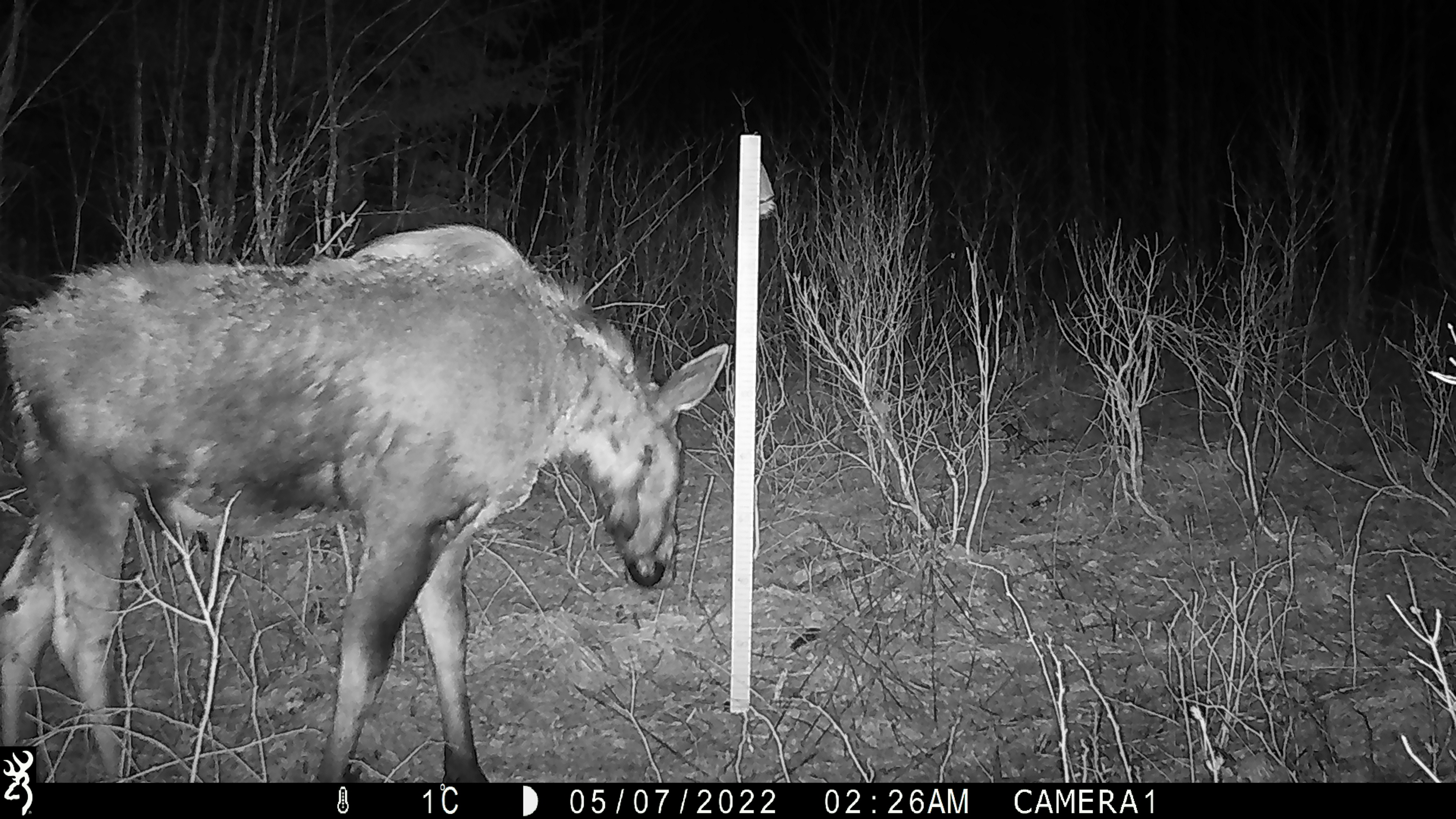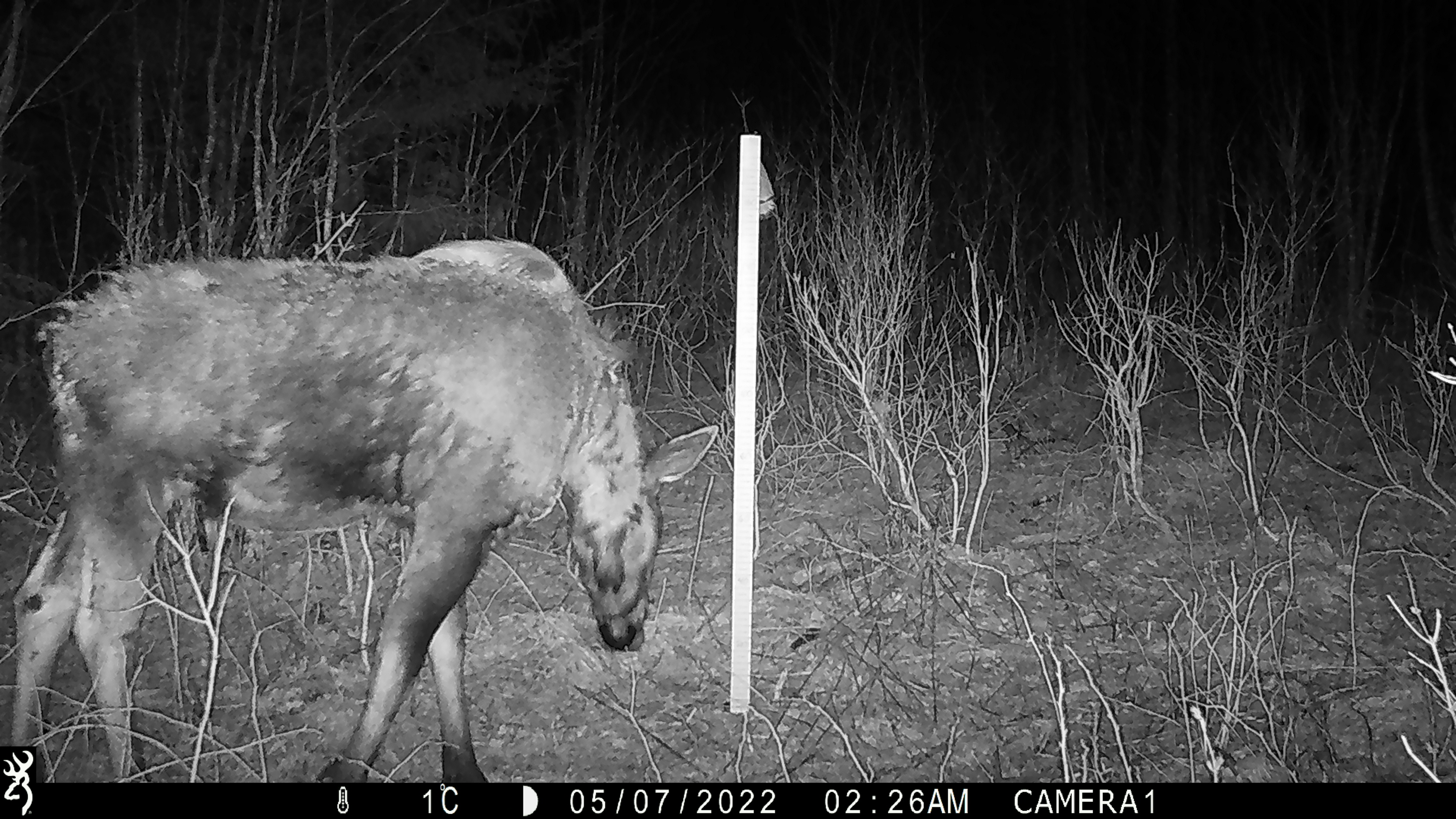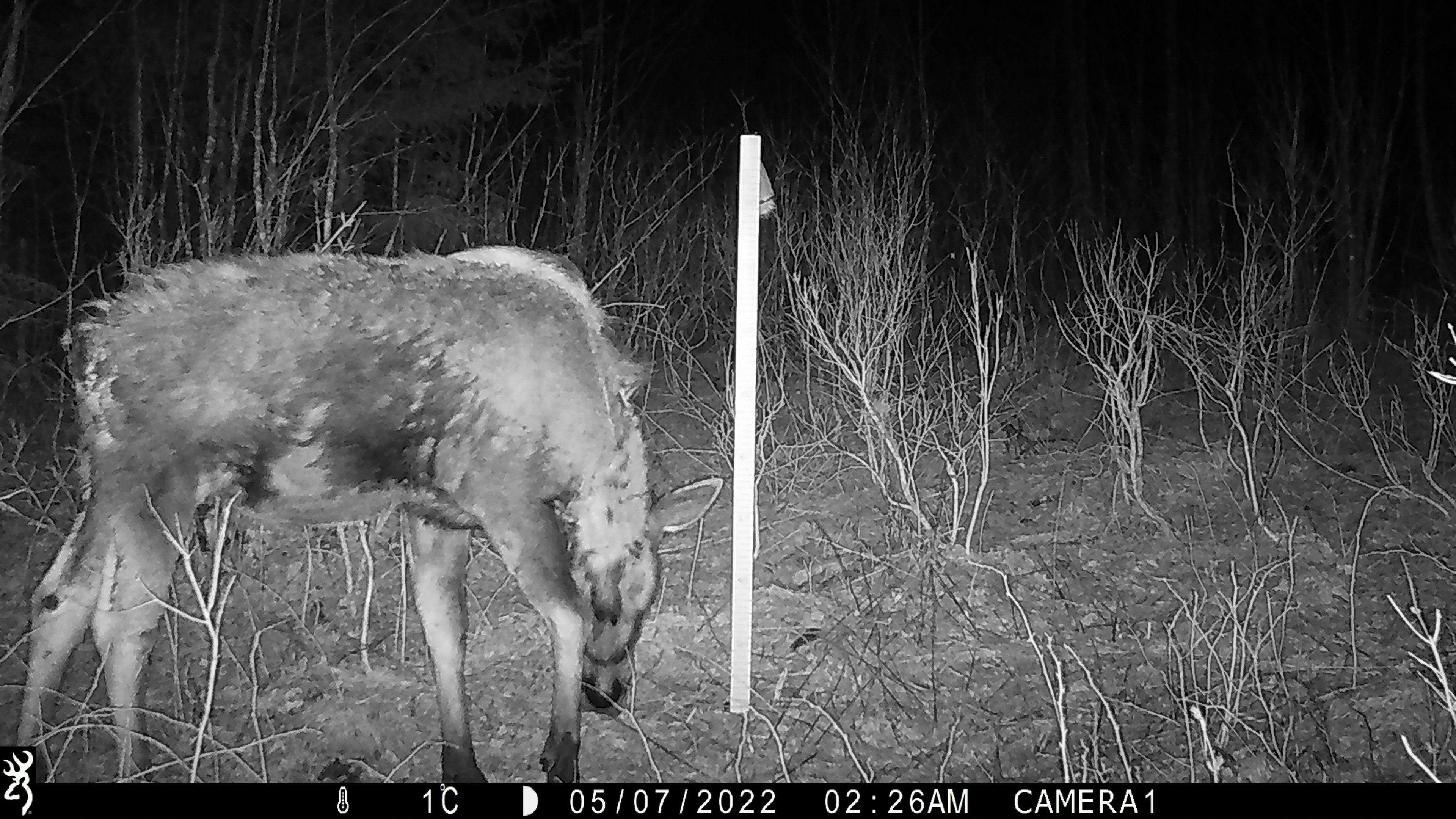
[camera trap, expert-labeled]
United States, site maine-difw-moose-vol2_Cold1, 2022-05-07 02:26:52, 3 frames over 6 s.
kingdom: Animalia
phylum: Chordata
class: Mammalia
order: Artiodactyla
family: Cervidae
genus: Alces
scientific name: Alces alces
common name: moose